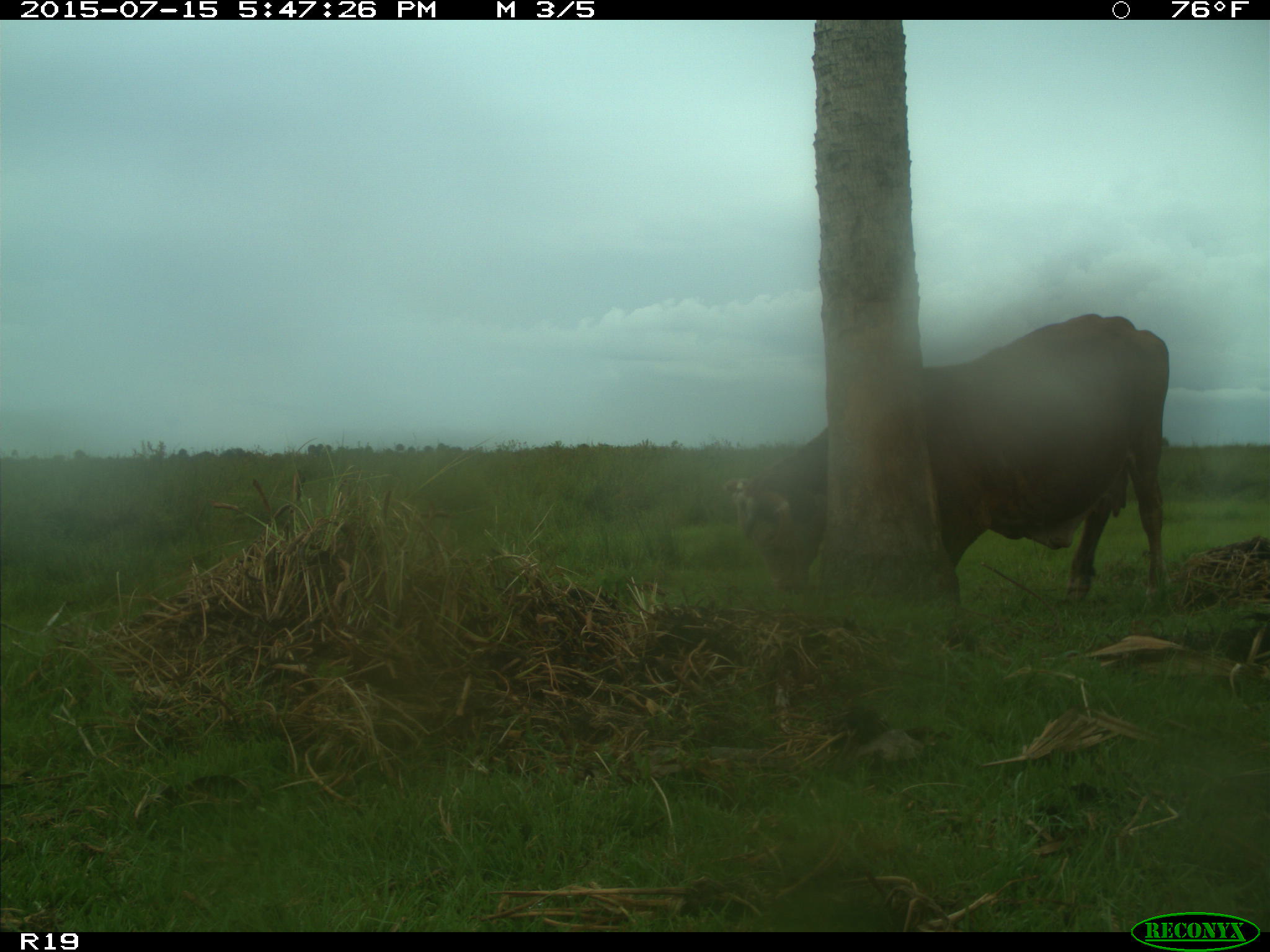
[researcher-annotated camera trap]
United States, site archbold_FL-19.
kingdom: Animalia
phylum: Chordata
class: Mammalia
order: Artiodactyla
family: Bovidae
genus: Bos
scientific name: Bos taurus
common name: domestic cow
Bos taurus (domestic cow).